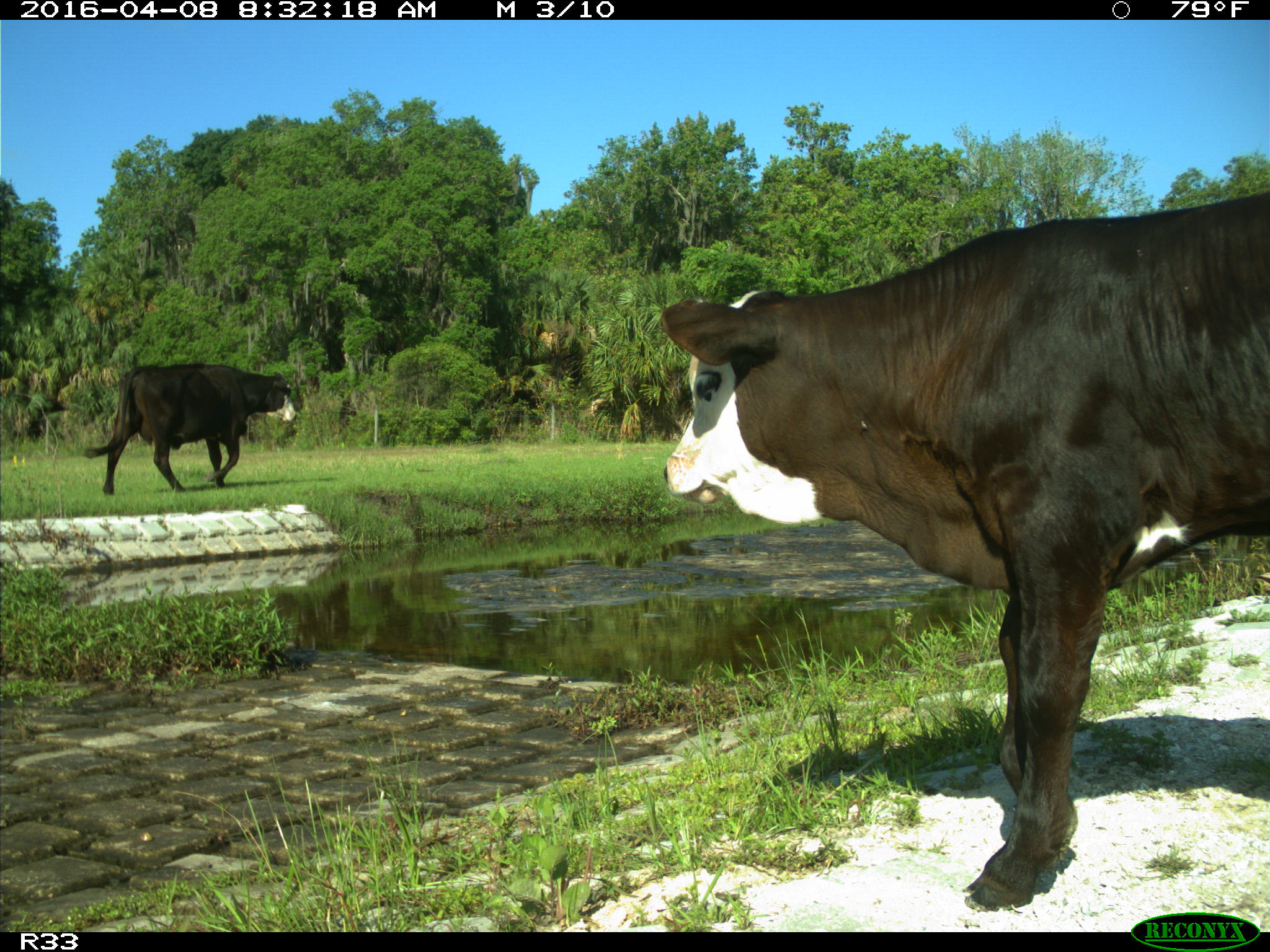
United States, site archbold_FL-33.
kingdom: Animalia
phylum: Chordata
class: Mammalia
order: Artiodactyla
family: Bovidae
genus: Bos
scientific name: Bos taurus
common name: domestic cow